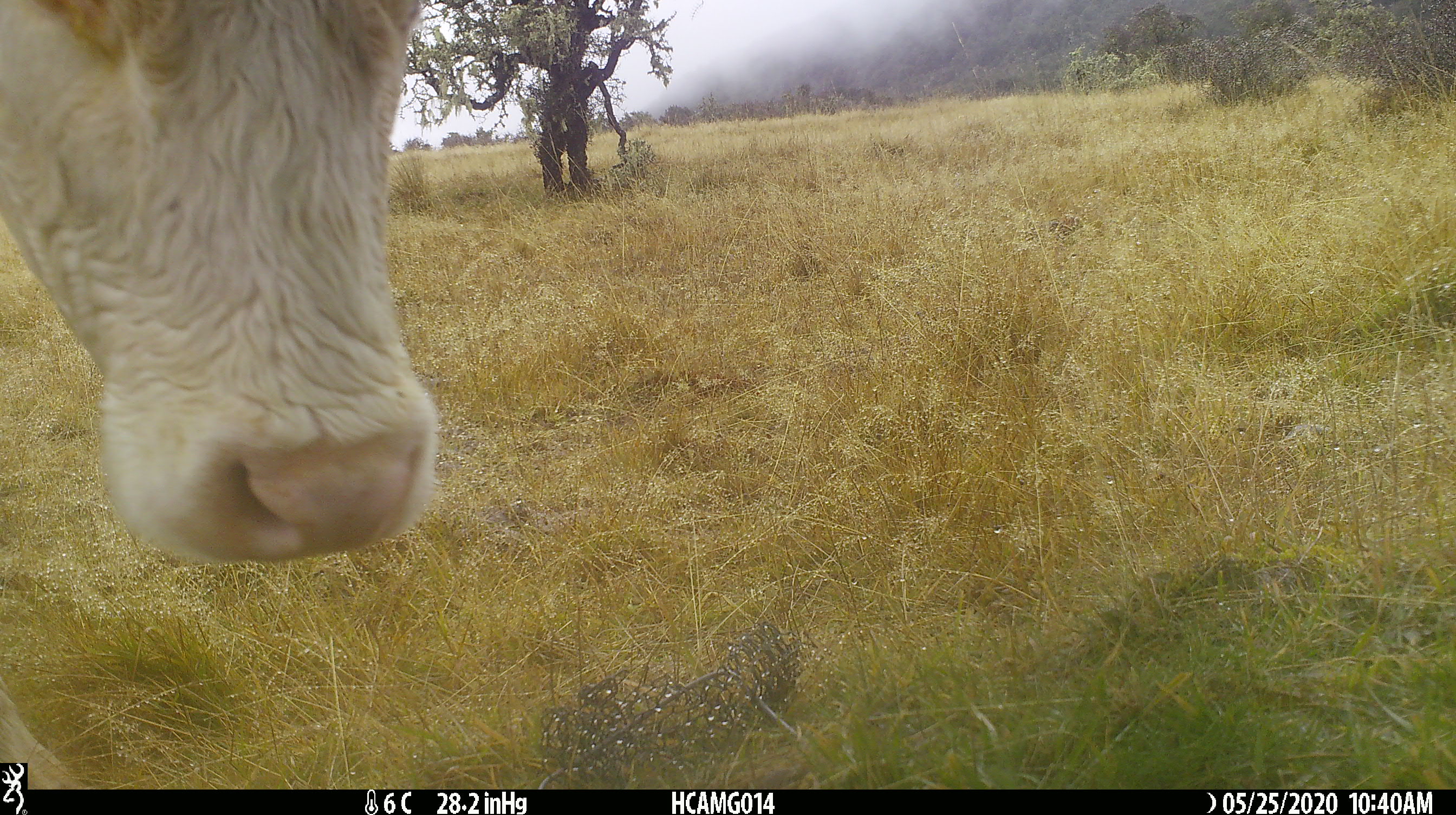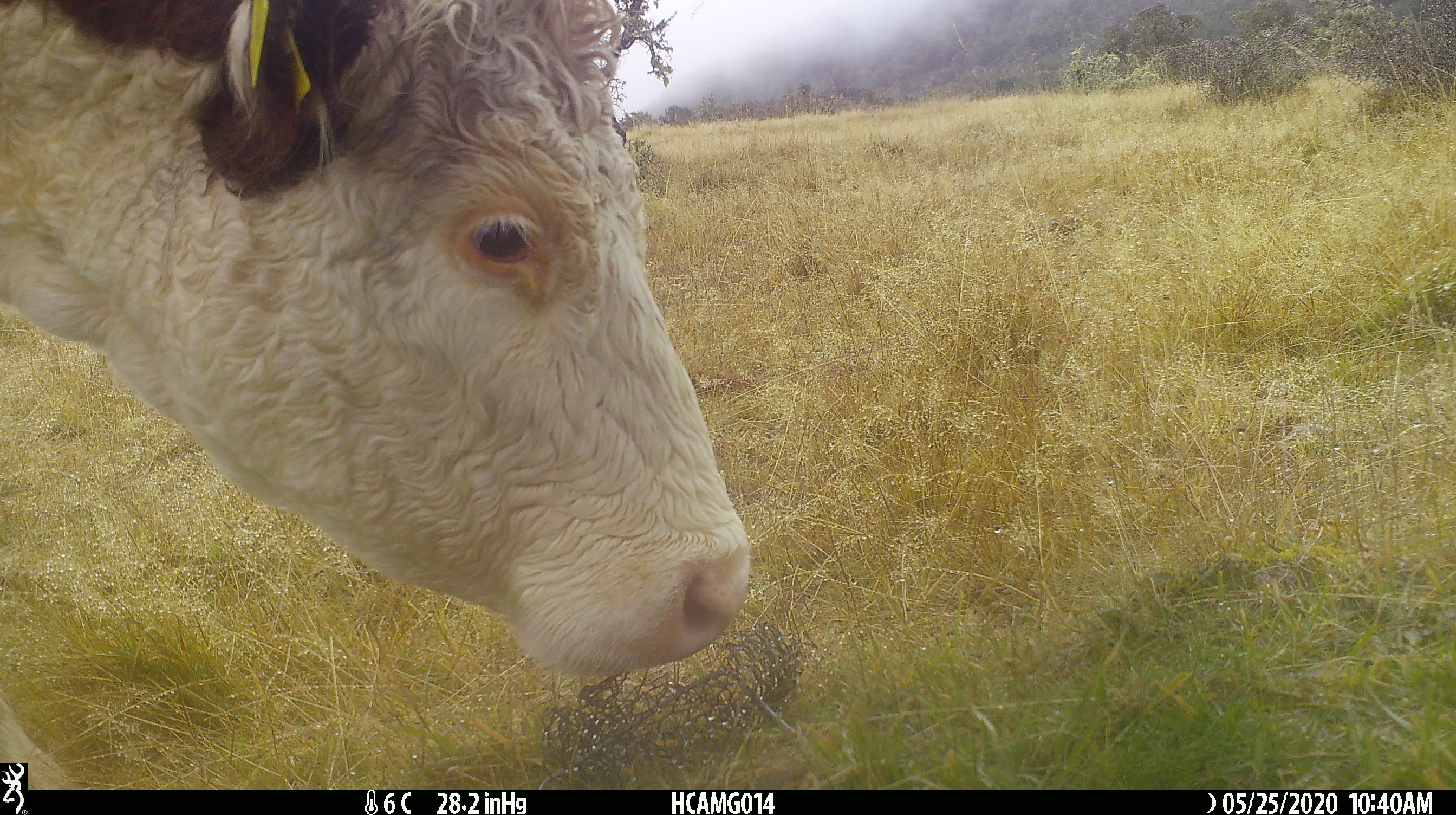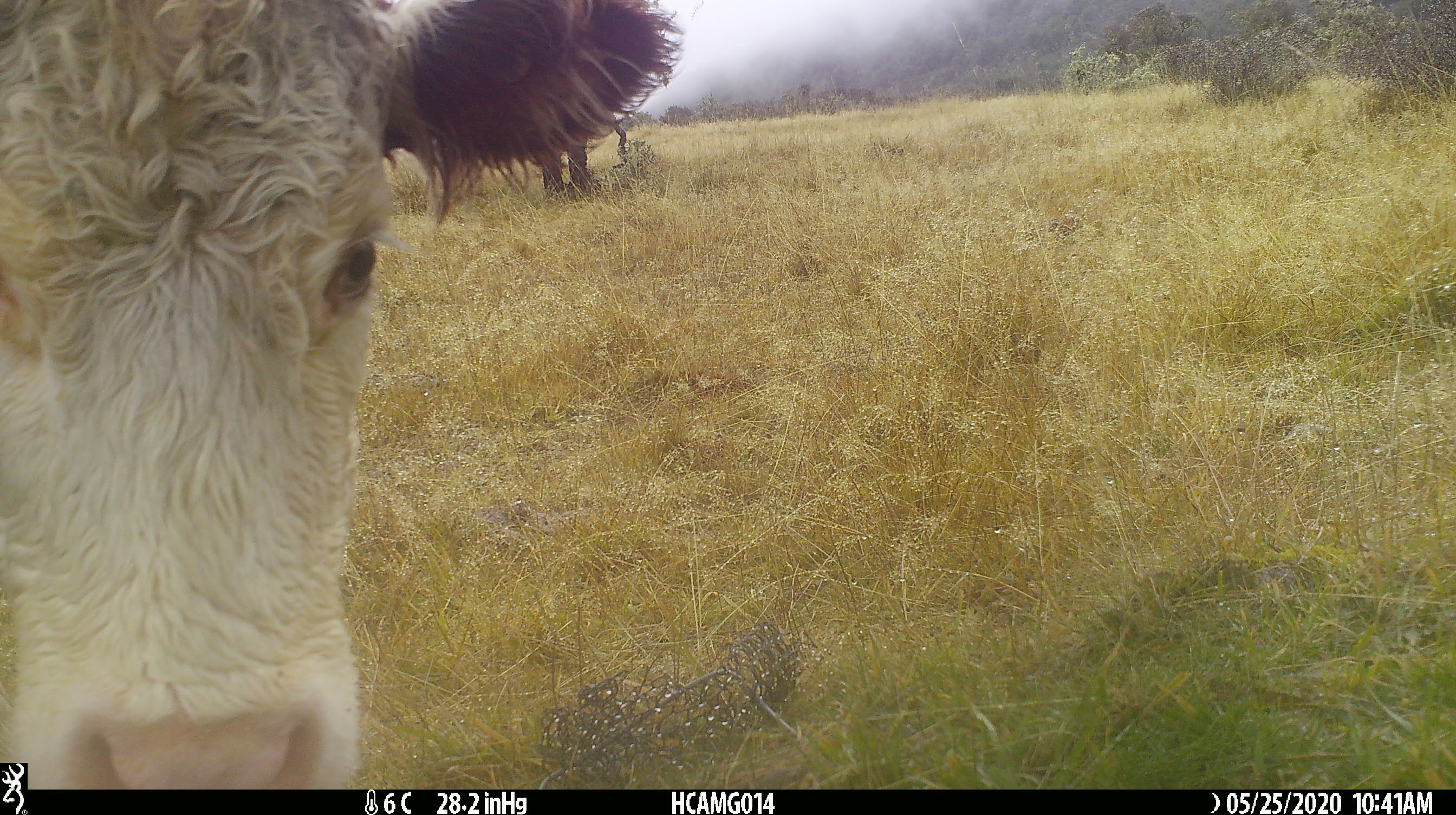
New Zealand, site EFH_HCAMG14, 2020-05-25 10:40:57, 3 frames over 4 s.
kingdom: Animalia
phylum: Chordata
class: Mammalia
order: Artiodactyla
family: Bovidae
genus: Bos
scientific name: Bos taurus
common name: domestic cow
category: cow